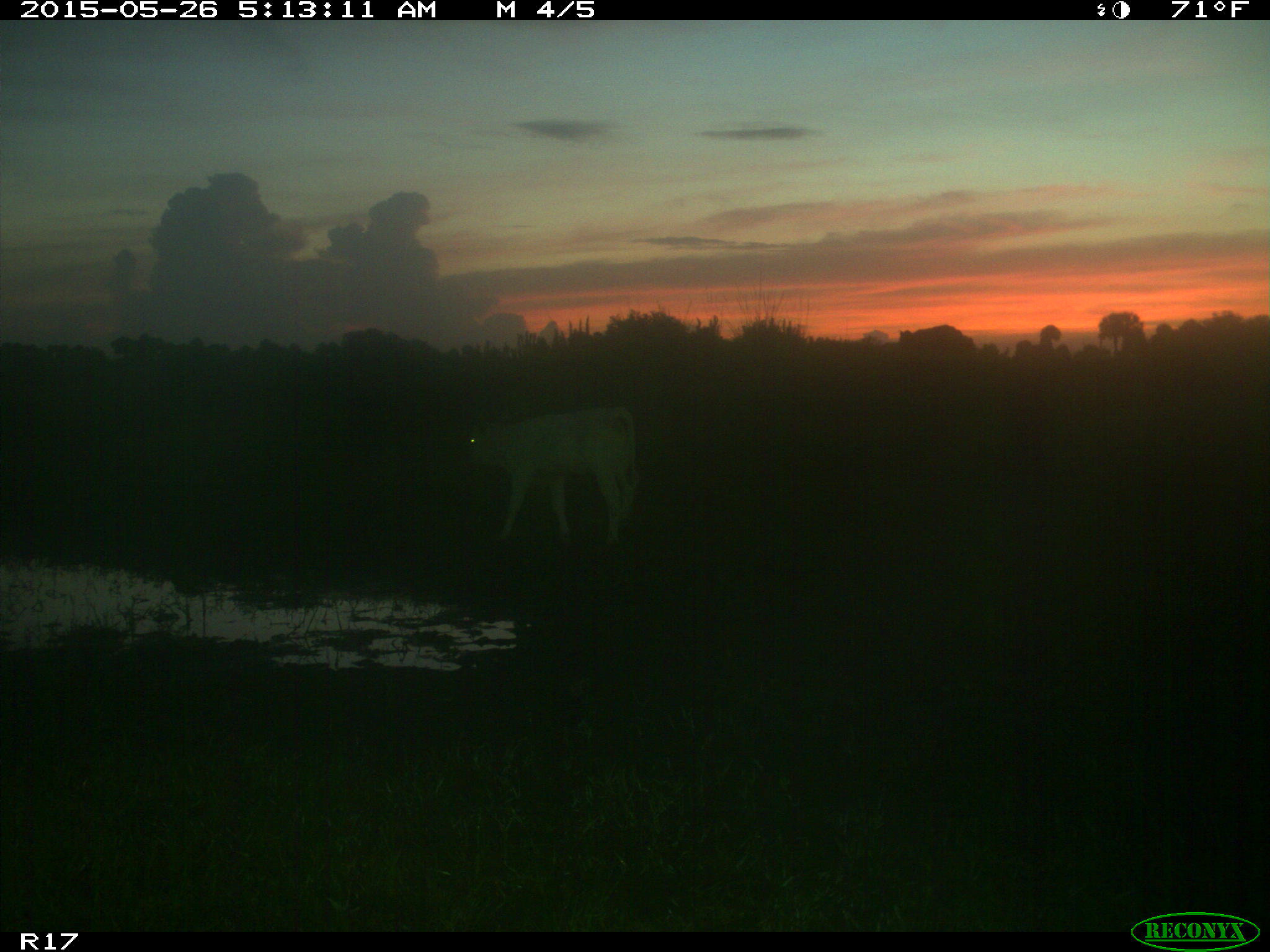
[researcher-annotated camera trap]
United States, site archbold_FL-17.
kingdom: Animalia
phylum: Chordata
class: Mammalia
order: Artiodactyla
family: Bovidae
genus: Bos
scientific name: Bos taurus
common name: domestic cow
Bos taurus (domestic cow).